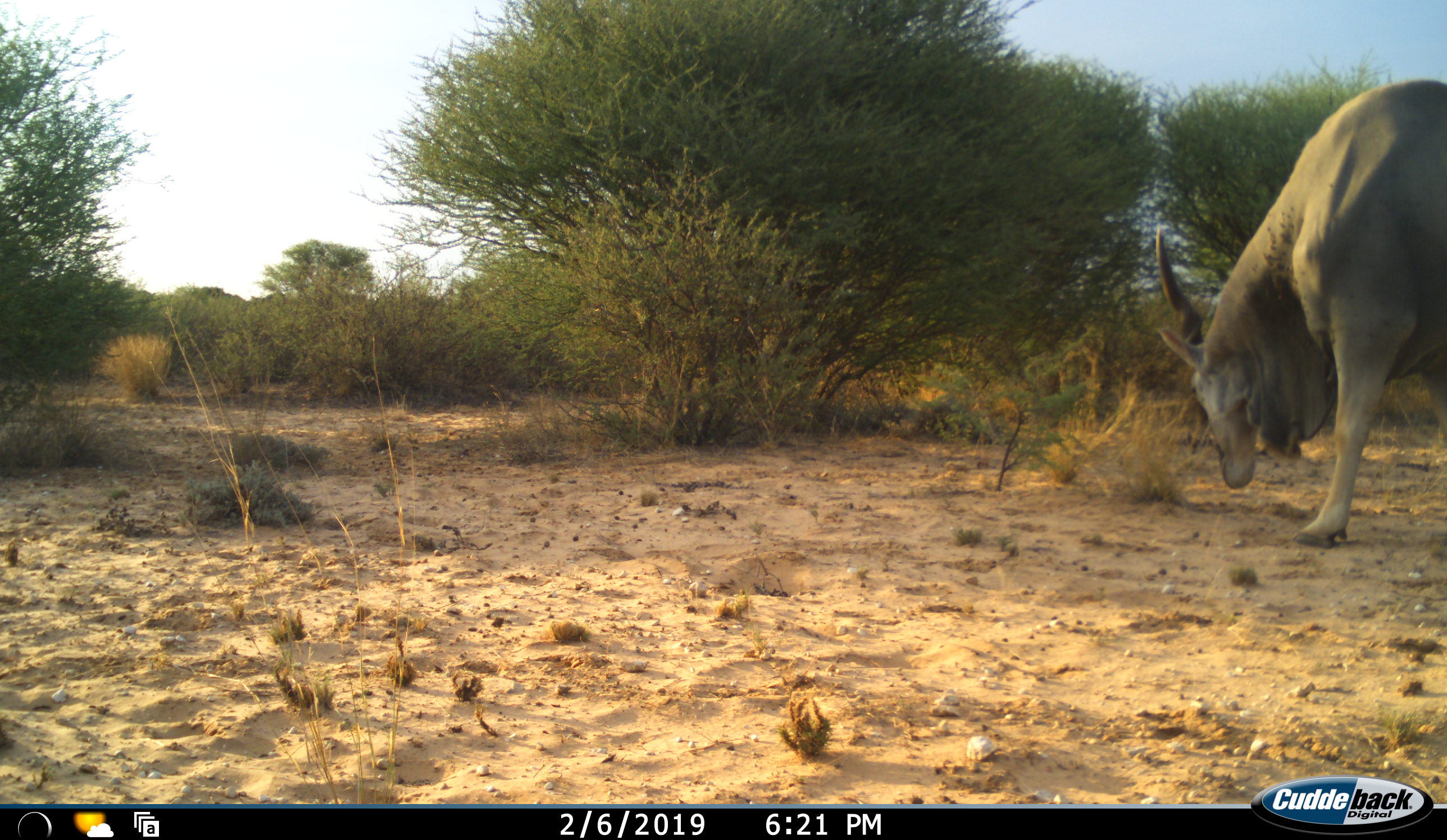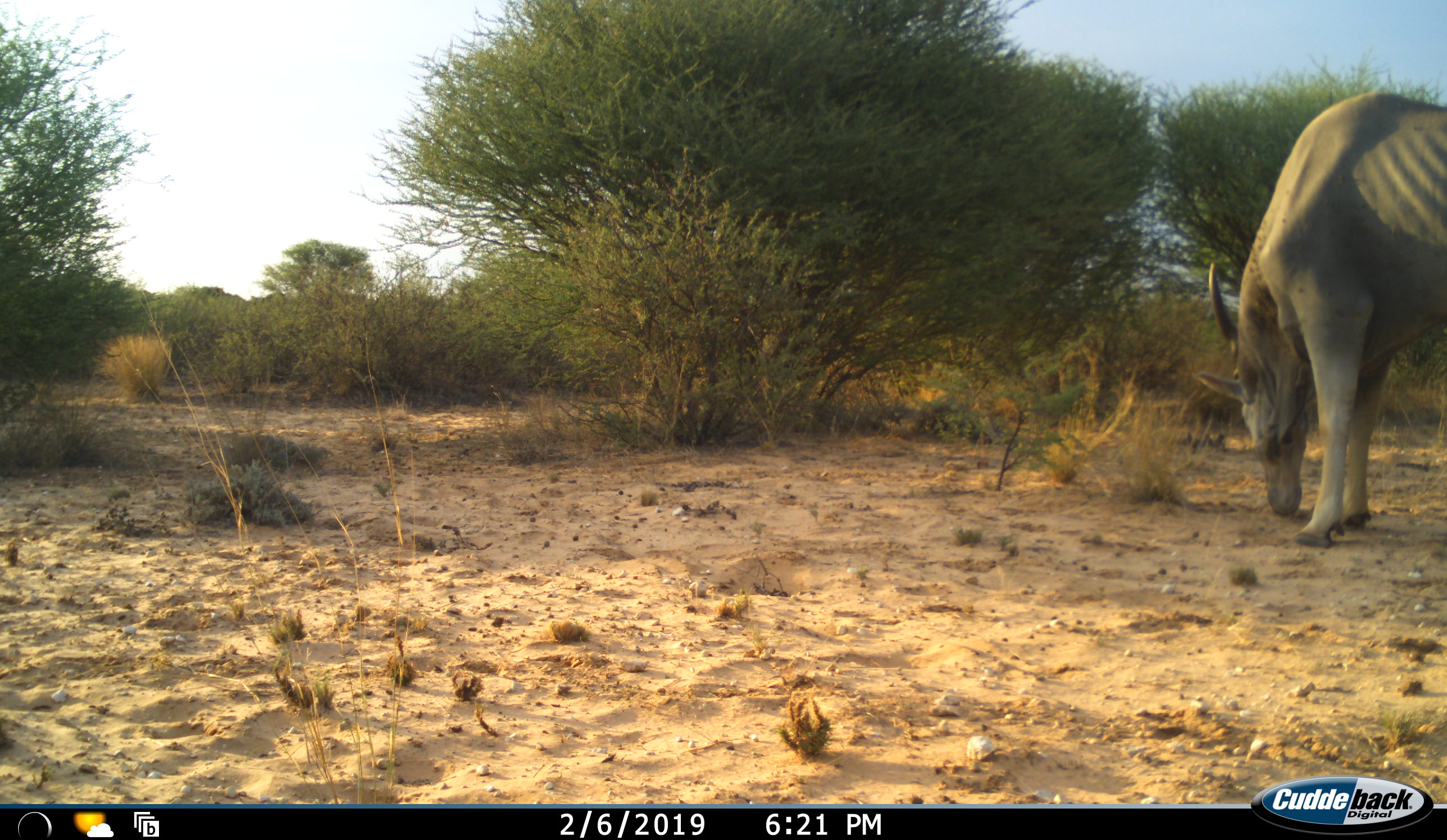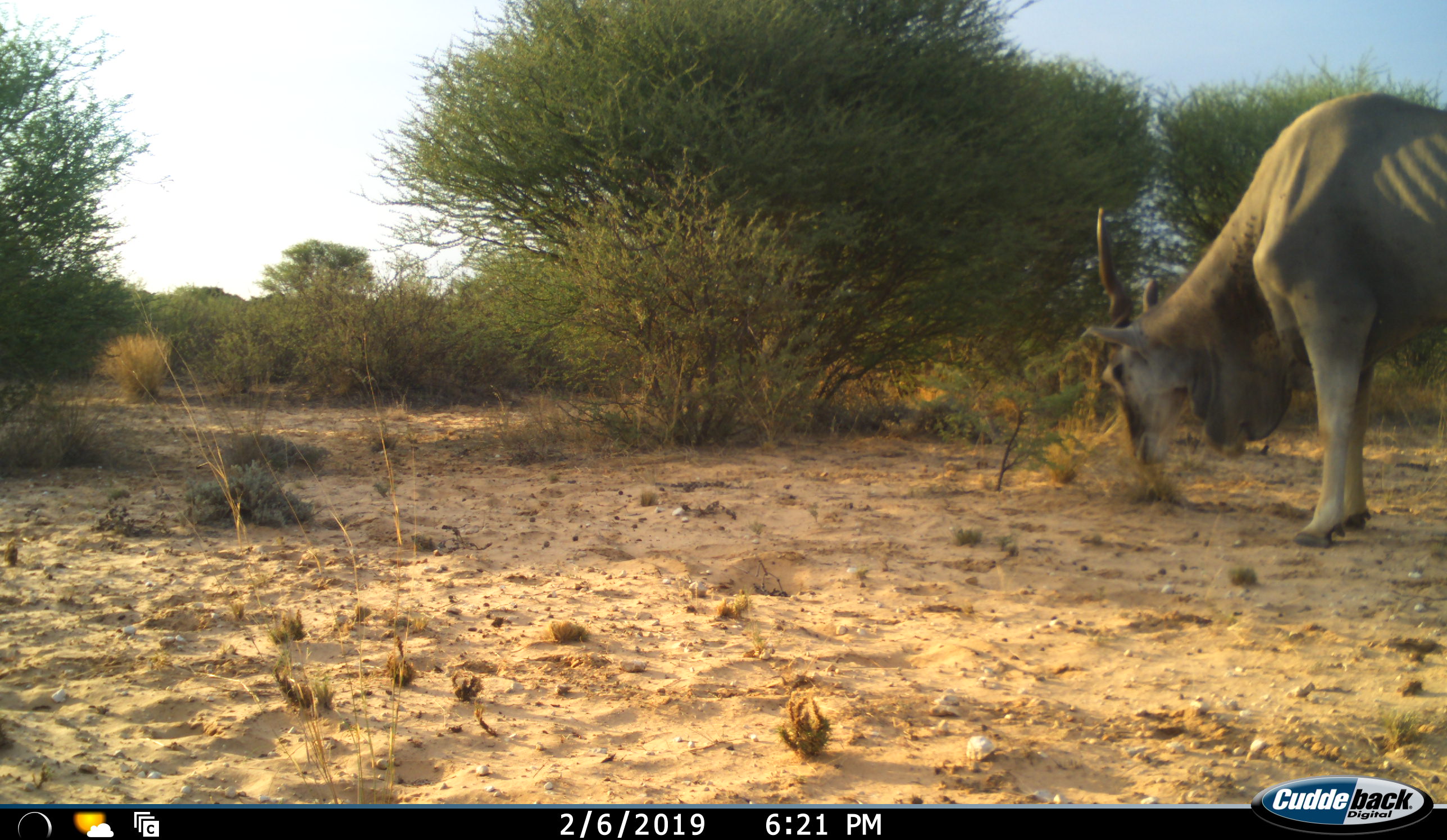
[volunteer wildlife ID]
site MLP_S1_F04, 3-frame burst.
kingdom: Animalia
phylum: Chordata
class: Mammalia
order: Artiodactyla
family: Bovidae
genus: Tragelaphus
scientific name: Tragelaphus oryx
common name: eland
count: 1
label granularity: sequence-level